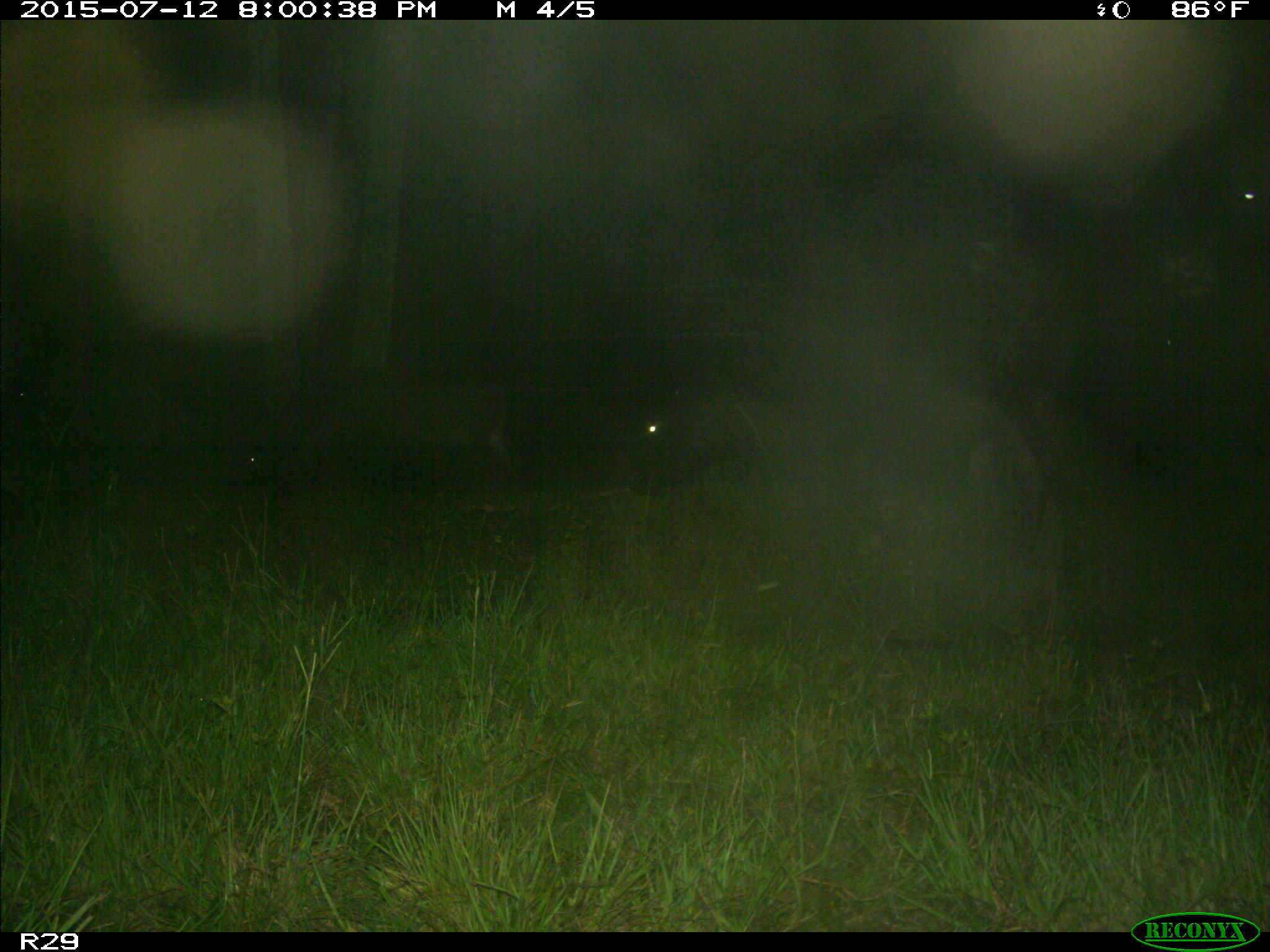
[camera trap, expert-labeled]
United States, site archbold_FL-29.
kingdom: Animalia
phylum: Chordata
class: Mammalia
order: Artiodactyla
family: Bovidae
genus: Bos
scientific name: Bos taurus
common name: domestic cow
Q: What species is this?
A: Bos taurus (domestic cow).